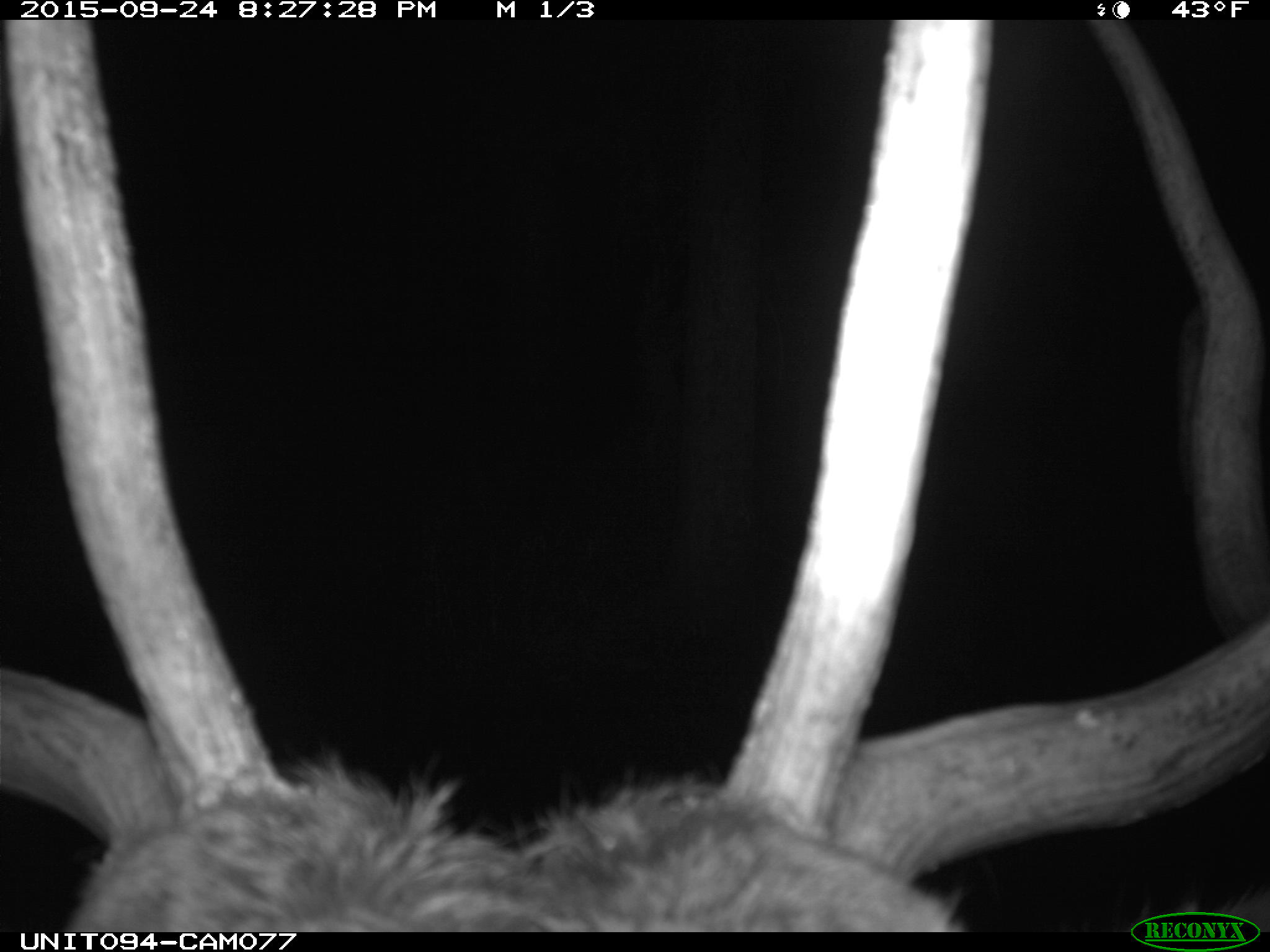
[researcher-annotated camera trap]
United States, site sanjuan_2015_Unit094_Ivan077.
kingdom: Animalia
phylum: Chordata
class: Mammalia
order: Artiodactyla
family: Cervidae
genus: Cervus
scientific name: Cervus elaphus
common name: red deer